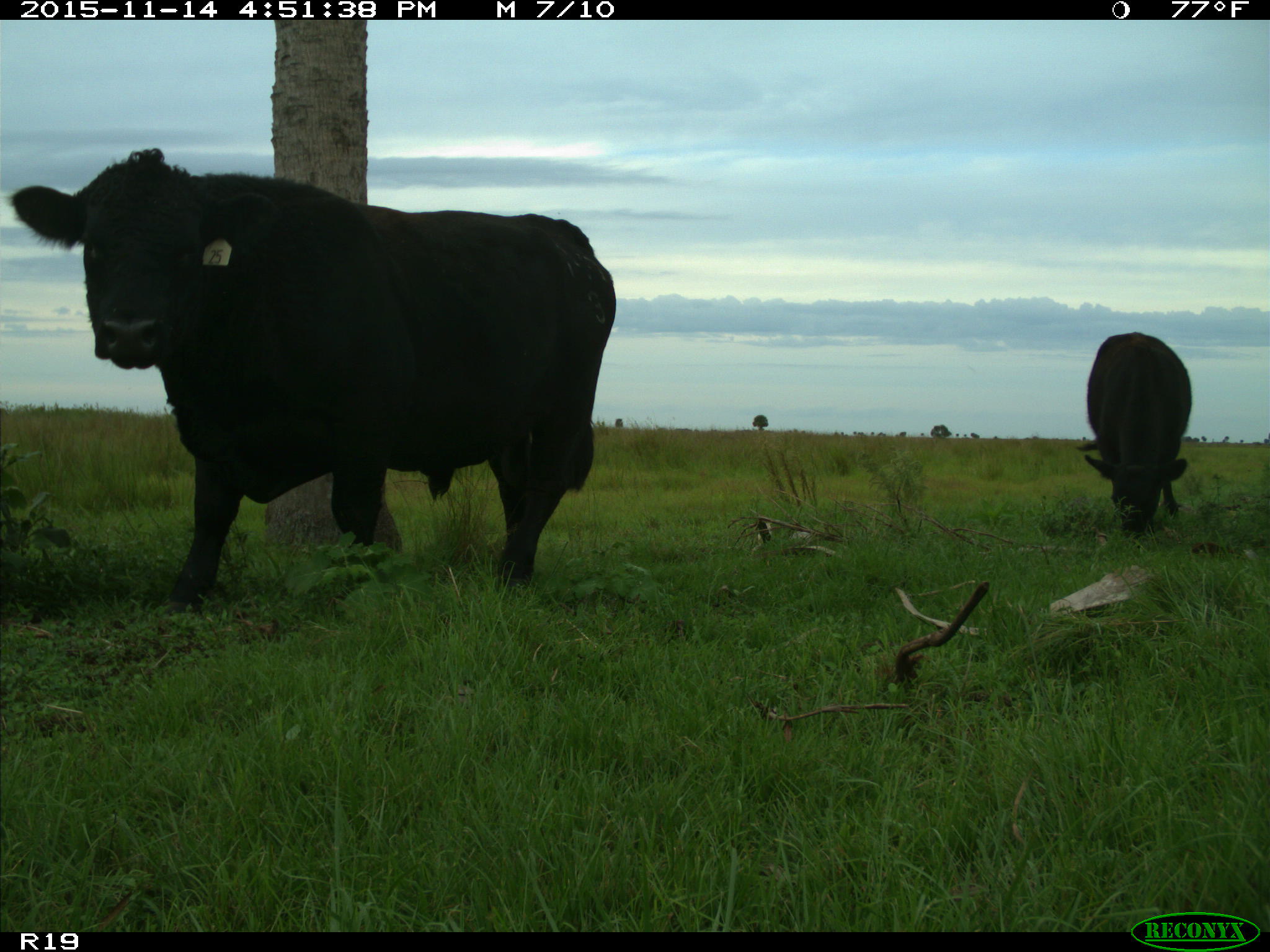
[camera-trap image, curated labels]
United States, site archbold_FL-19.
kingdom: Animalia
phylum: Chordata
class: Mammalia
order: Artiodactyla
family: Bovidae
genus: Bos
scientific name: Bos taurus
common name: domestic cow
Bos taurus (domestic cow).